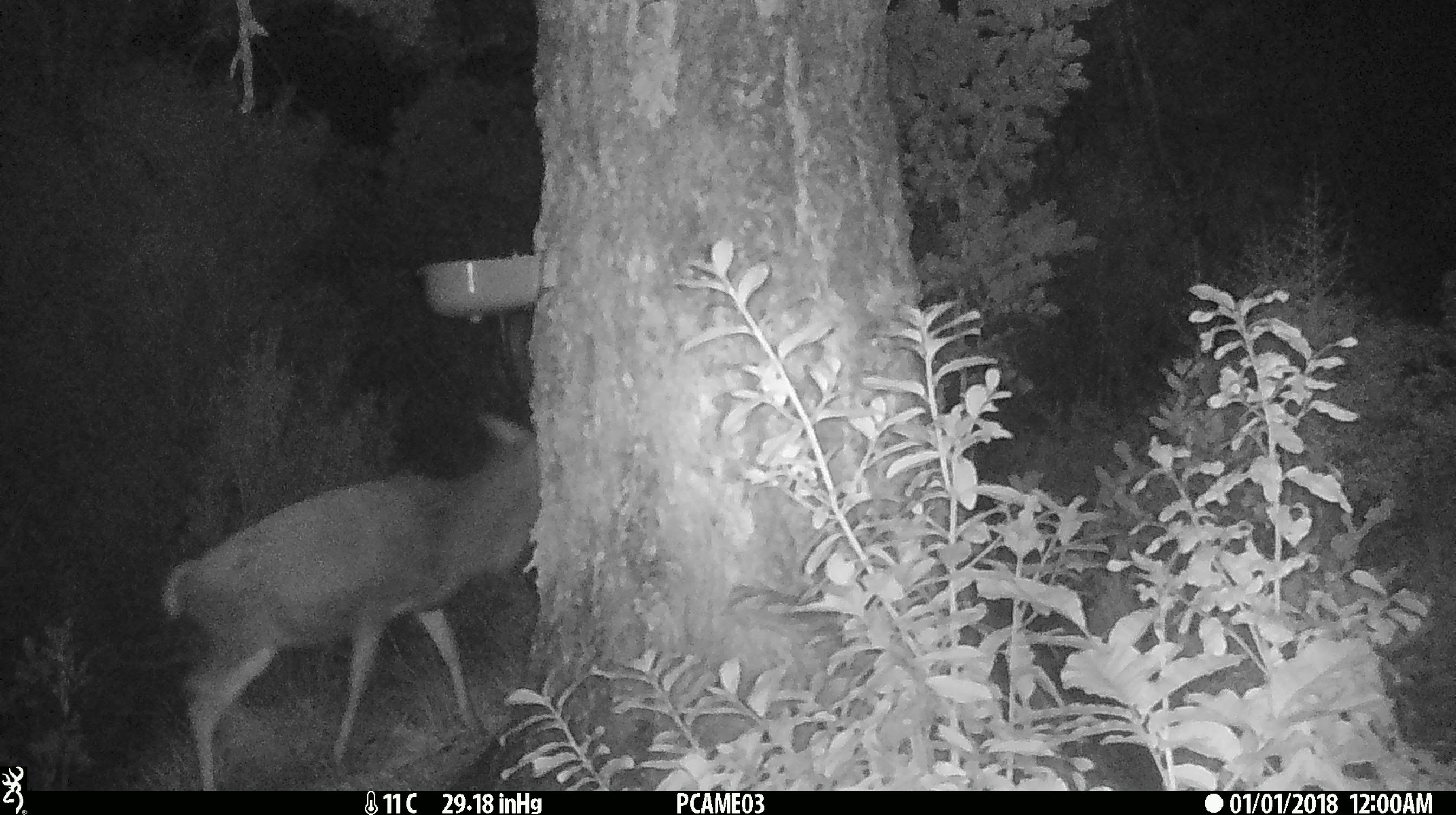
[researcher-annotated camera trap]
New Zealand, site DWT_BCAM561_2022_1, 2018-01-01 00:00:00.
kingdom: Animalia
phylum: Chordata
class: Mammalia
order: Artiodactyla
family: Cervidae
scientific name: Cervidae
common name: deer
Deer (Cervidae).